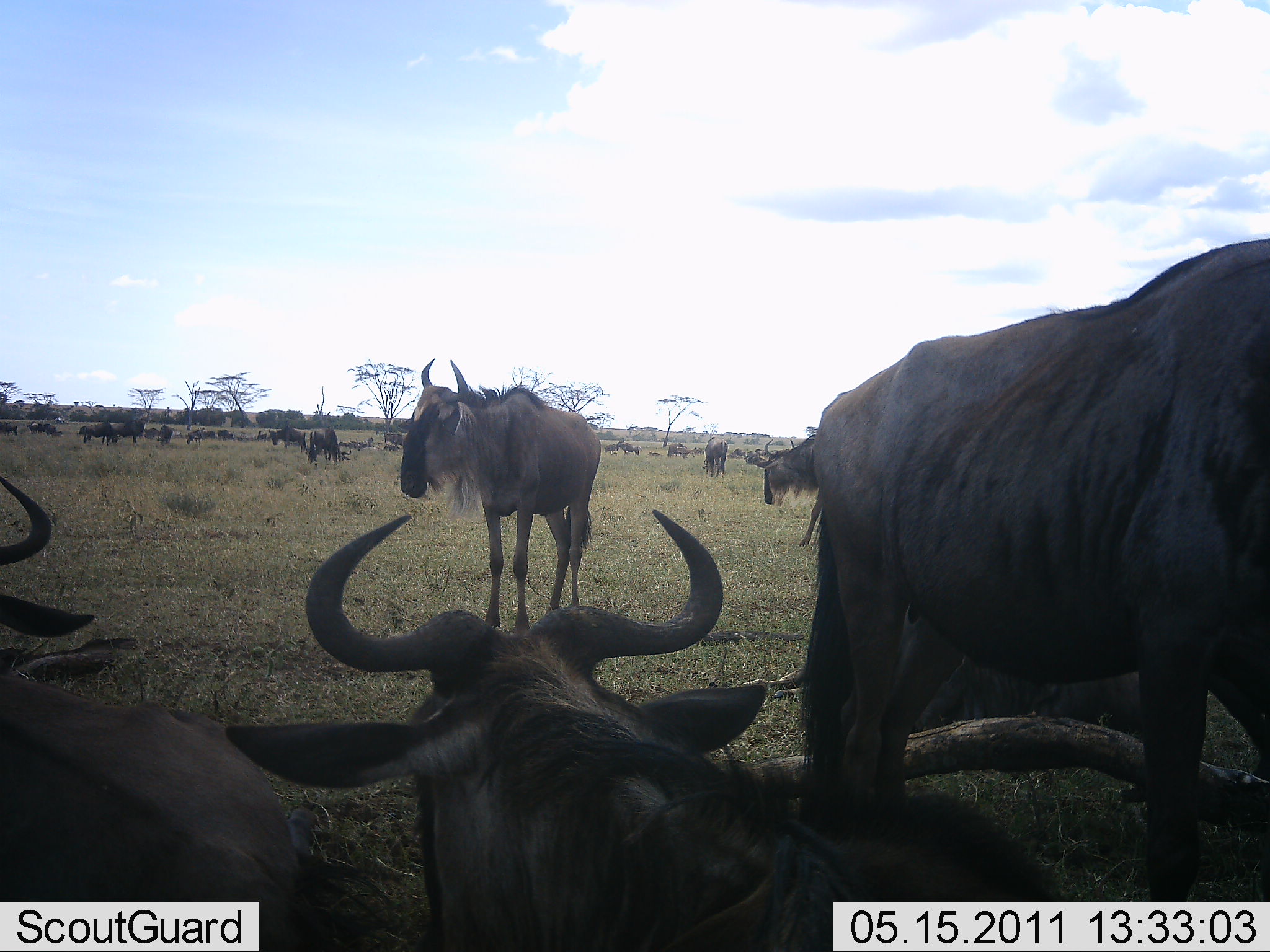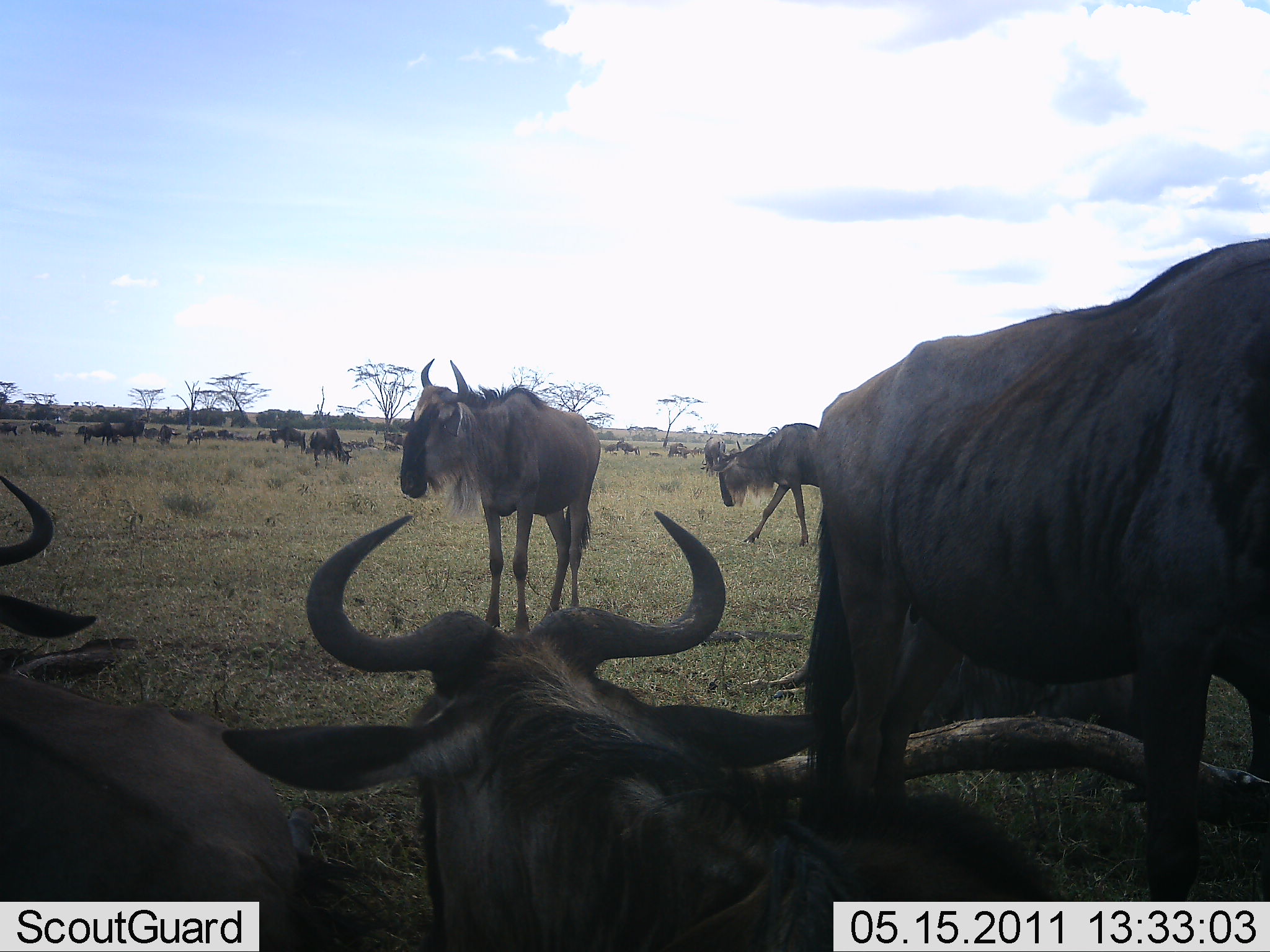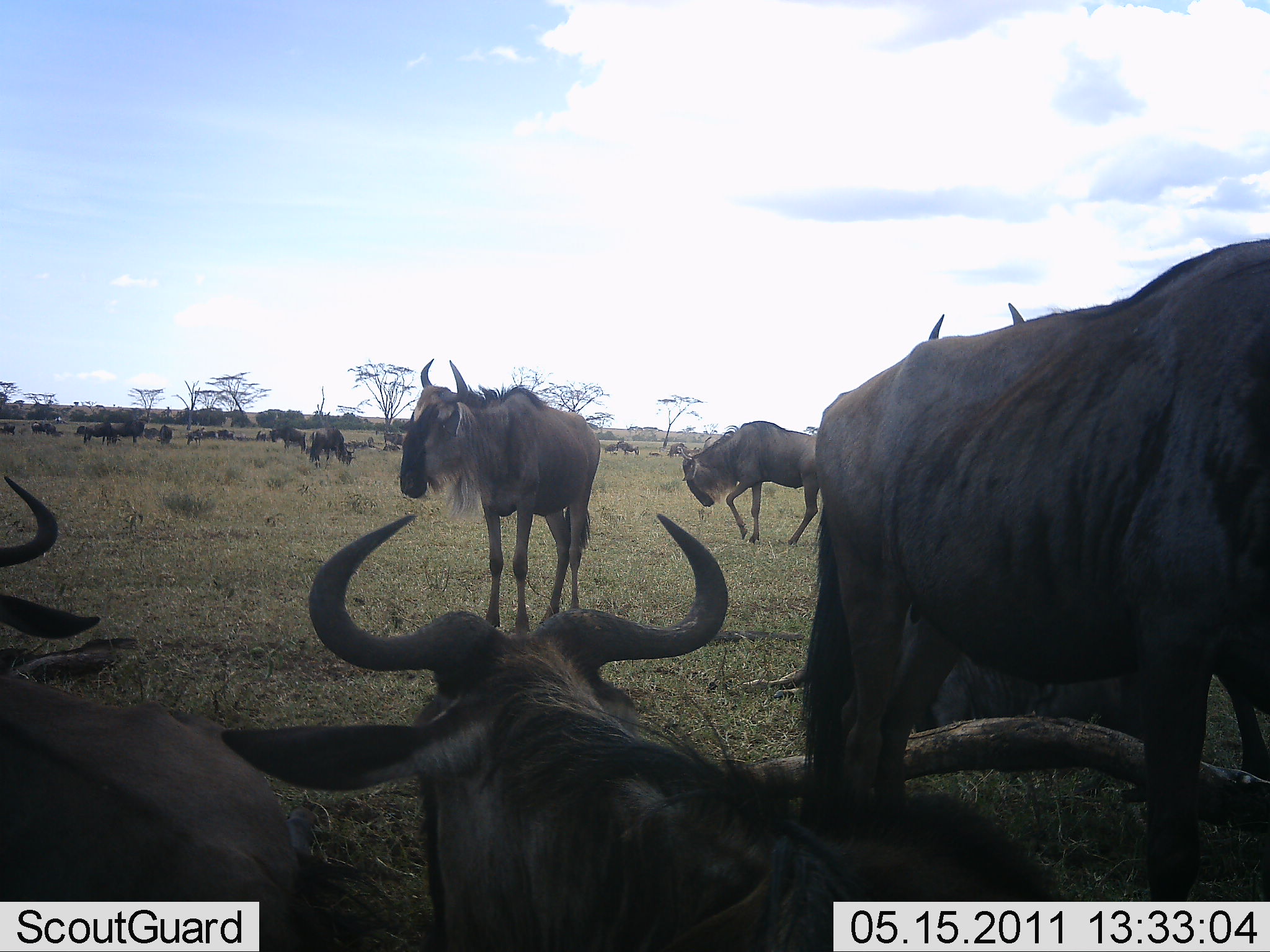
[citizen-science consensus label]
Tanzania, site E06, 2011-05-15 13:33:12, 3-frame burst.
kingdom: Animalia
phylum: Chordata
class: Mammalia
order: Artiodactyla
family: Bovidae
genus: Connochaetes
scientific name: Connochaetes taurinus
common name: blue wildebeest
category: wildebeest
Wildebeest (blue wildebeest) (Connochaetes taurinus), count 11-50. Behavior (volunteer vote fractions): standing 82%, resting 64%, moving 82%, interacting 0%. Young present (vote fraction): 0%. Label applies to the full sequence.